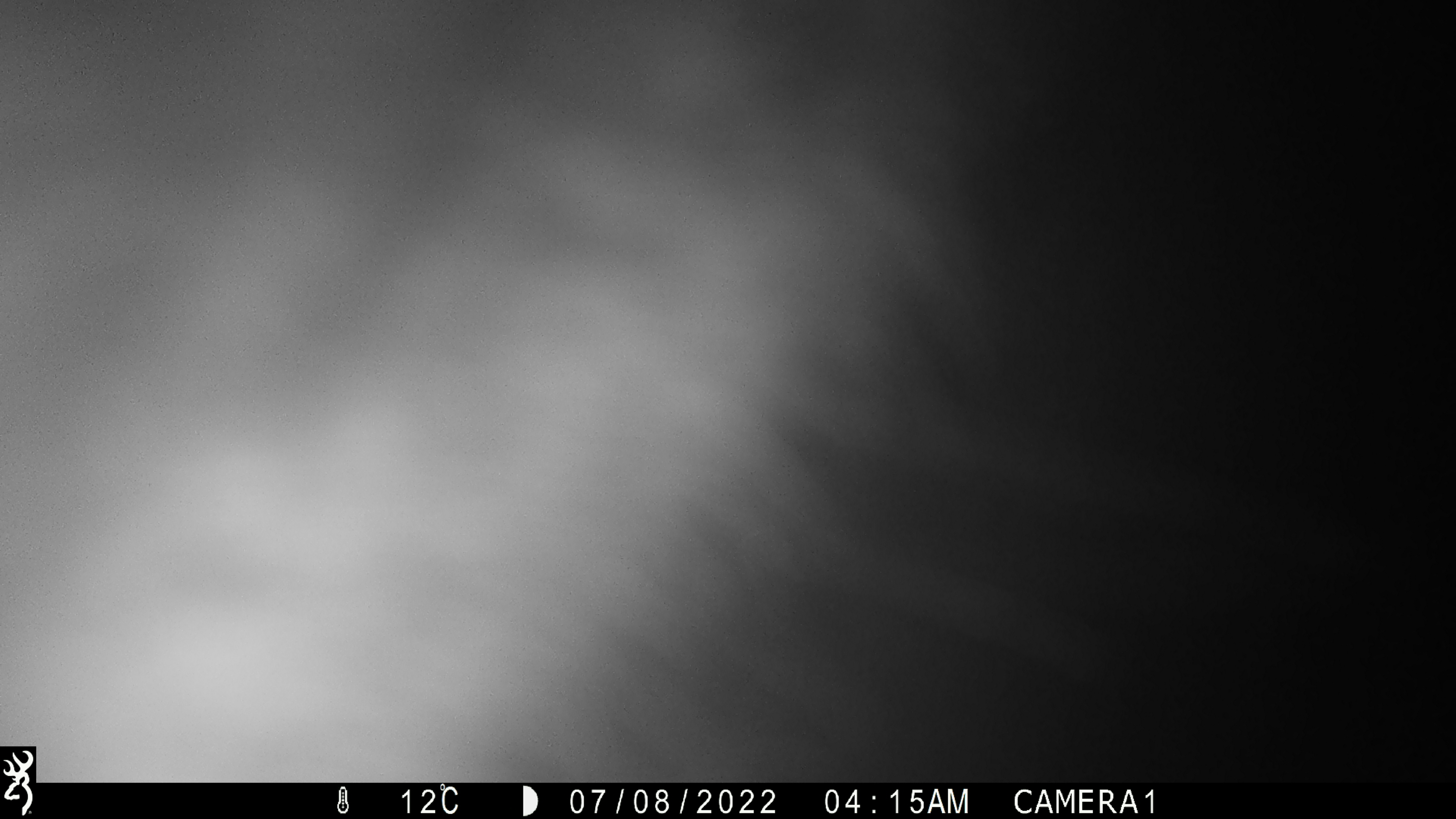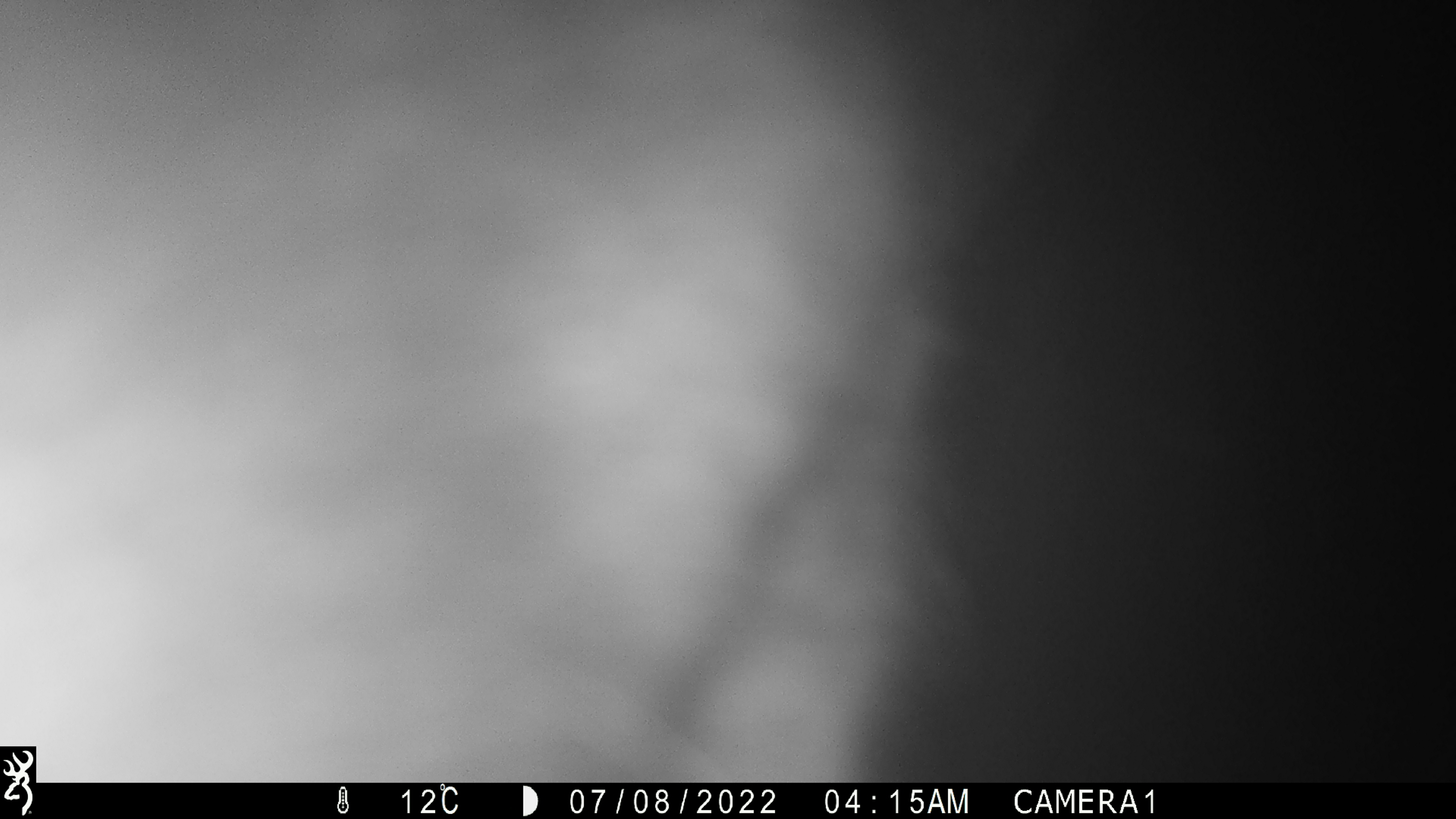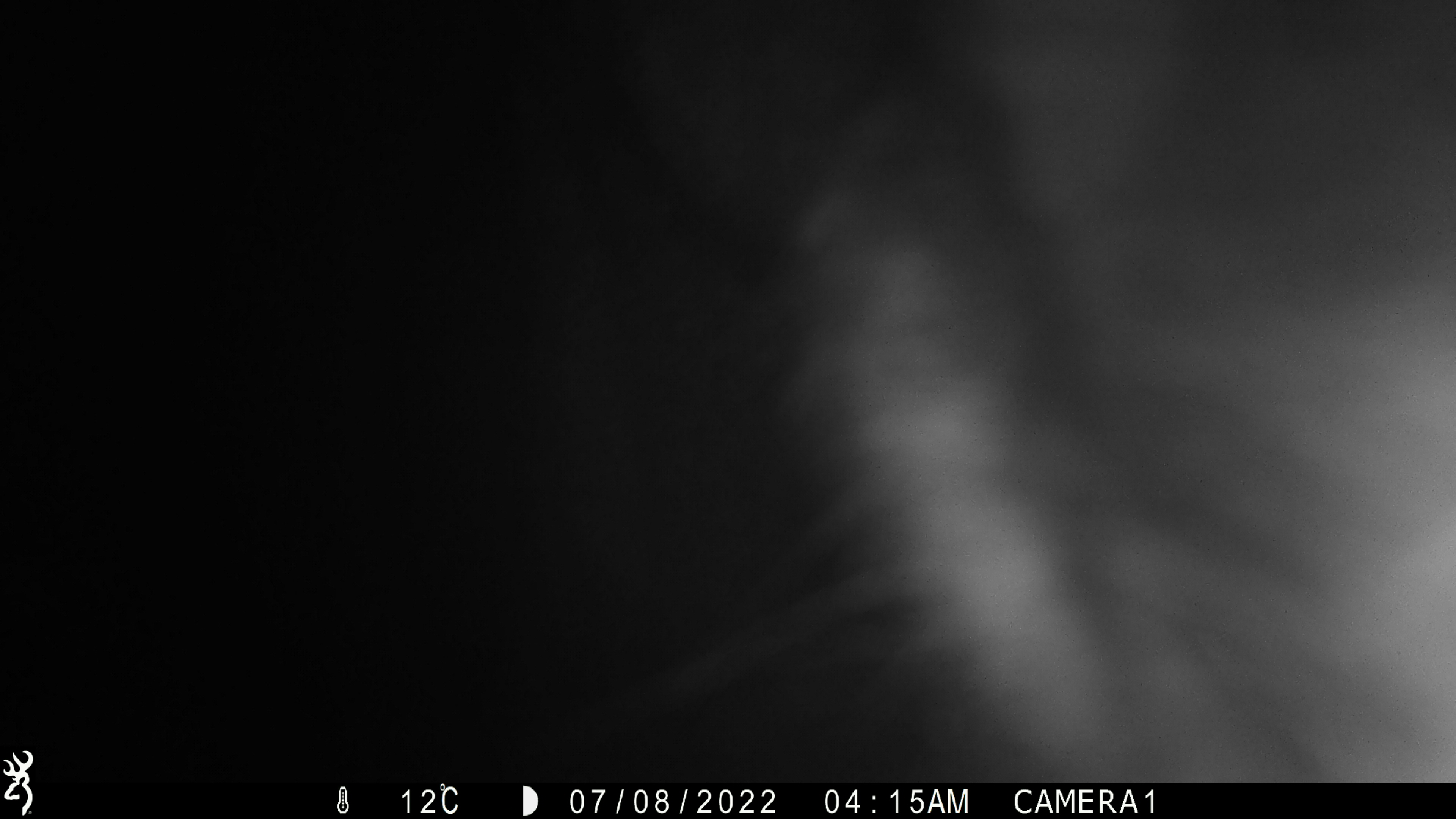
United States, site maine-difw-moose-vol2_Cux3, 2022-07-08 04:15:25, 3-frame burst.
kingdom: Animalia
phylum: Chordata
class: Mammalia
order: Artiodactyla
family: Cervidae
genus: Alces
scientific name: Alces alces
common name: moose